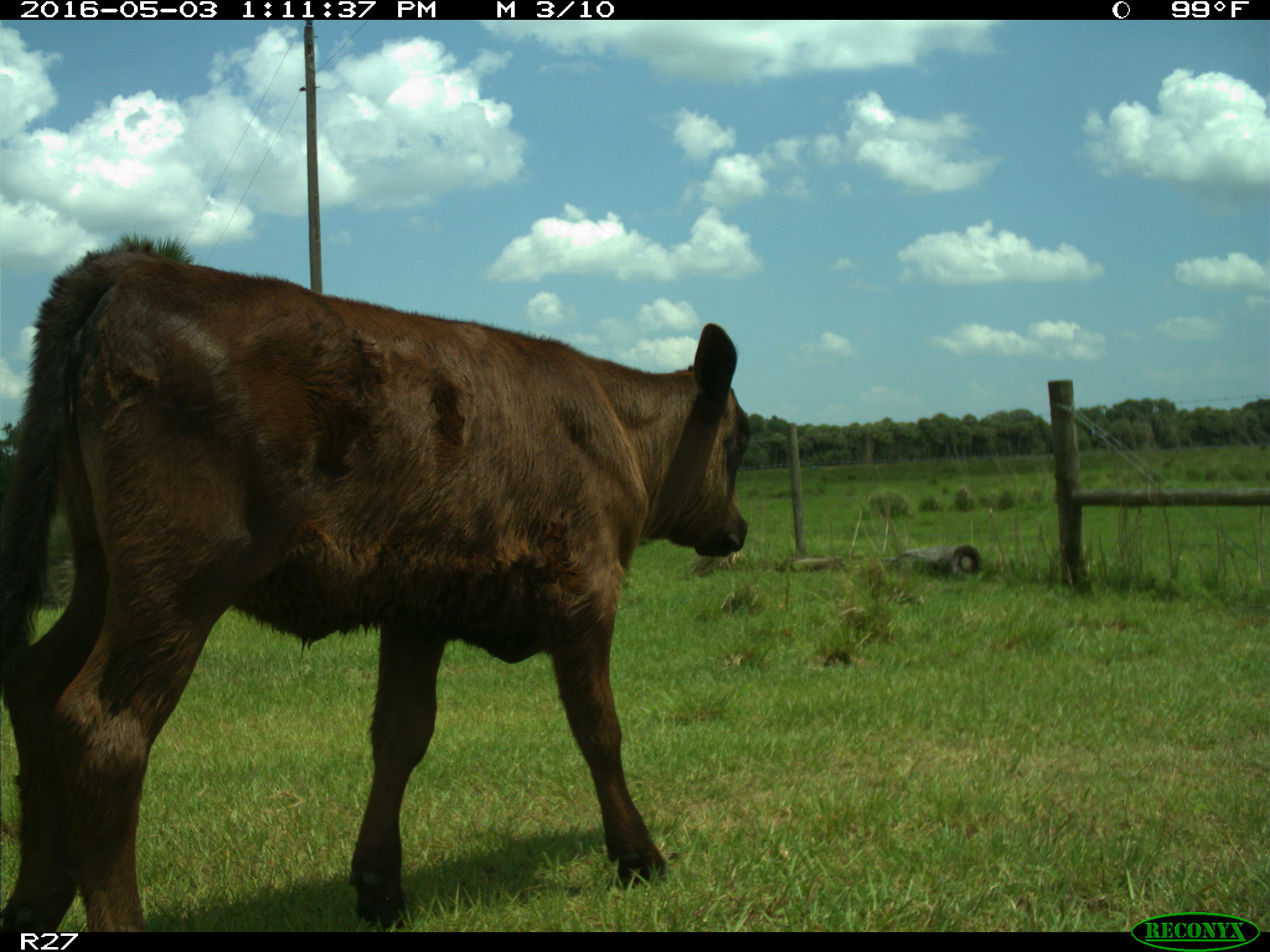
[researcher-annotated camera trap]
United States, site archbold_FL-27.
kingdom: Animalia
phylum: Chordata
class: Mammalia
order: Artiodactyla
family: Bovidae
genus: Bos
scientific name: Bos taurus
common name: domestic cow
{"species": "Bos taurus (domestic cow)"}